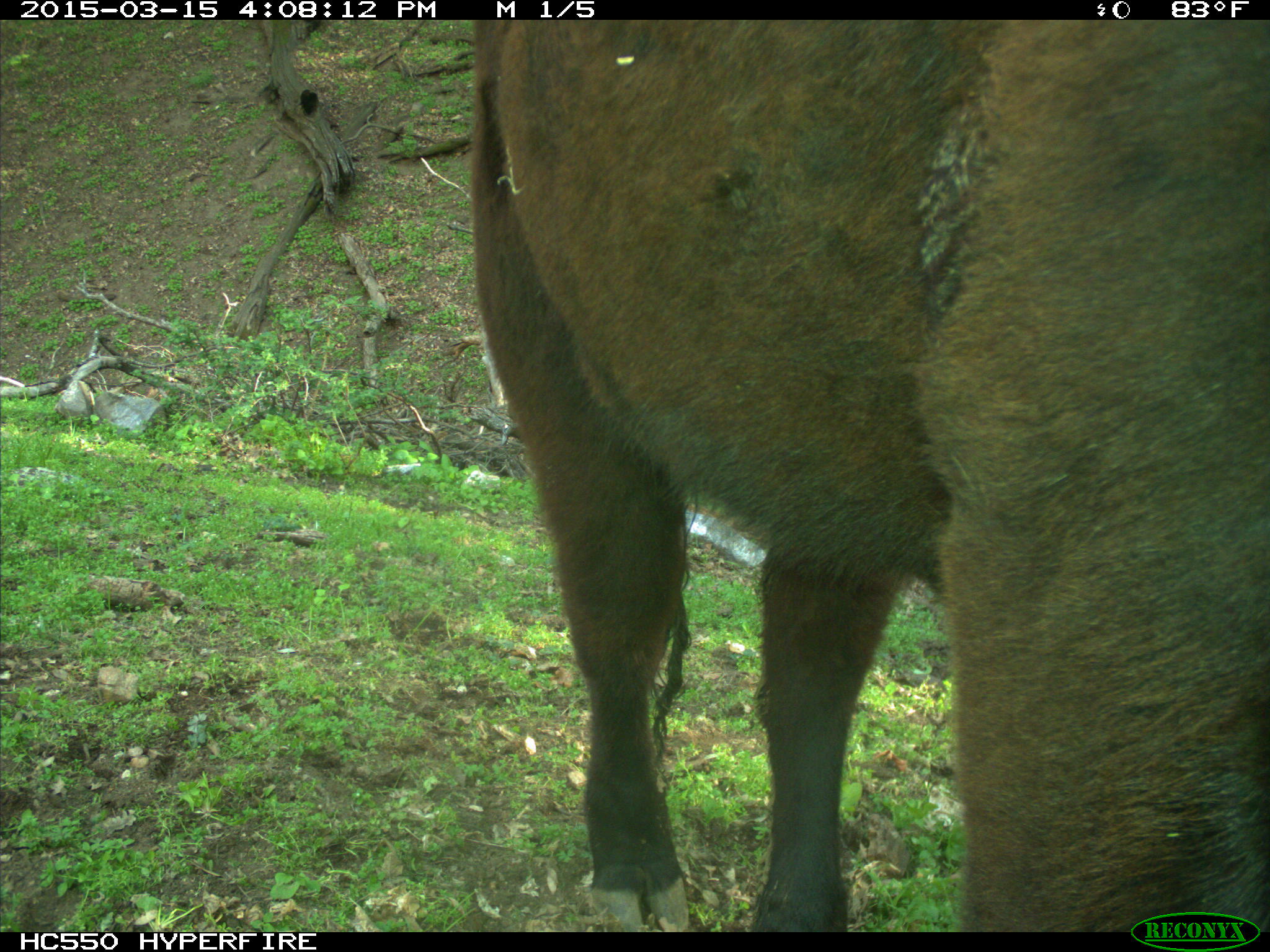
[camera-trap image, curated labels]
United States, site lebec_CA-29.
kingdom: Animalia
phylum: Chordata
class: Mammalia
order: Artiodactyla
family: Bovidae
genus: Bos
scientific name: Bos taurus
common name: domestic cow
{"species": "Bos taurus (domestic cow)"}